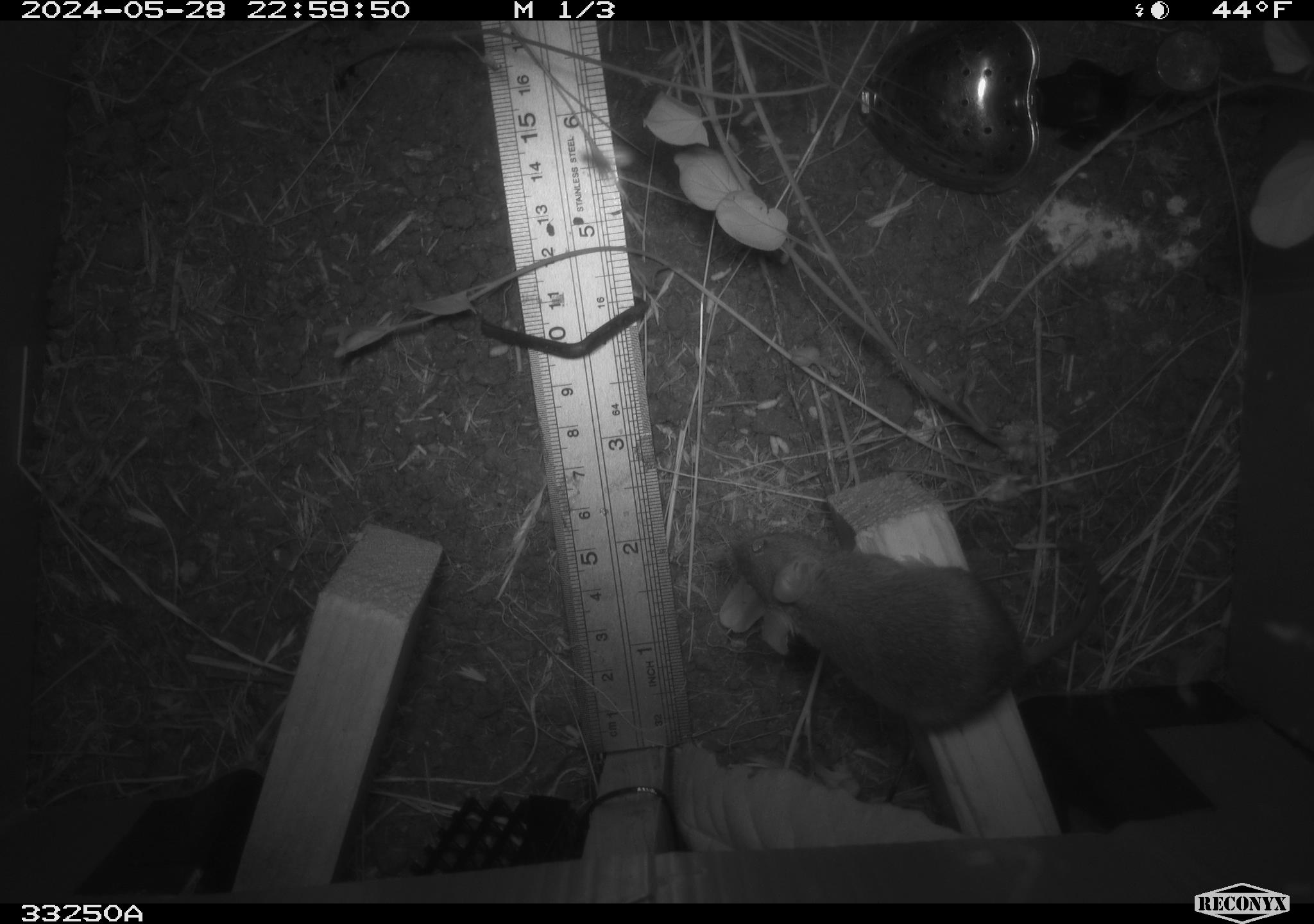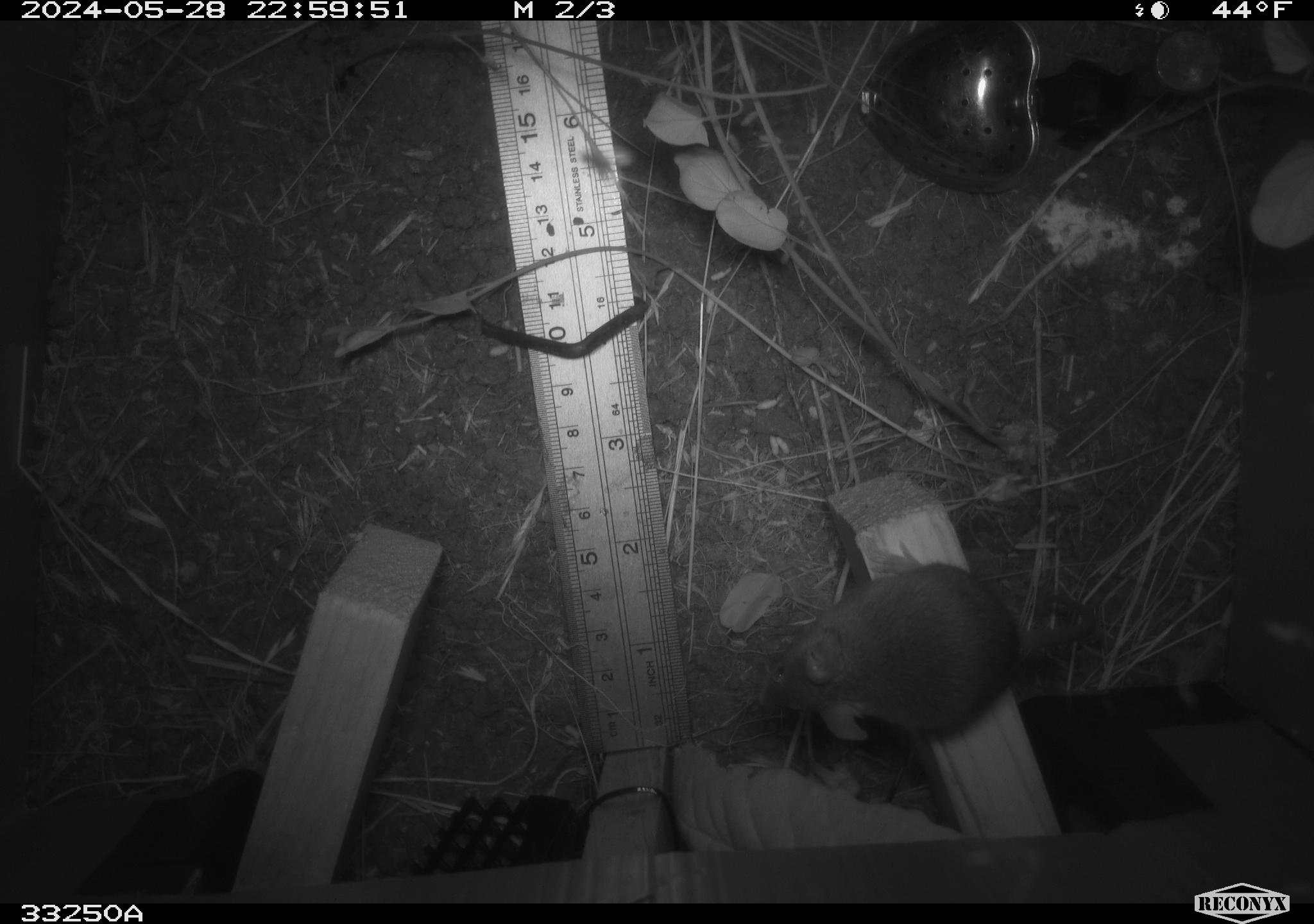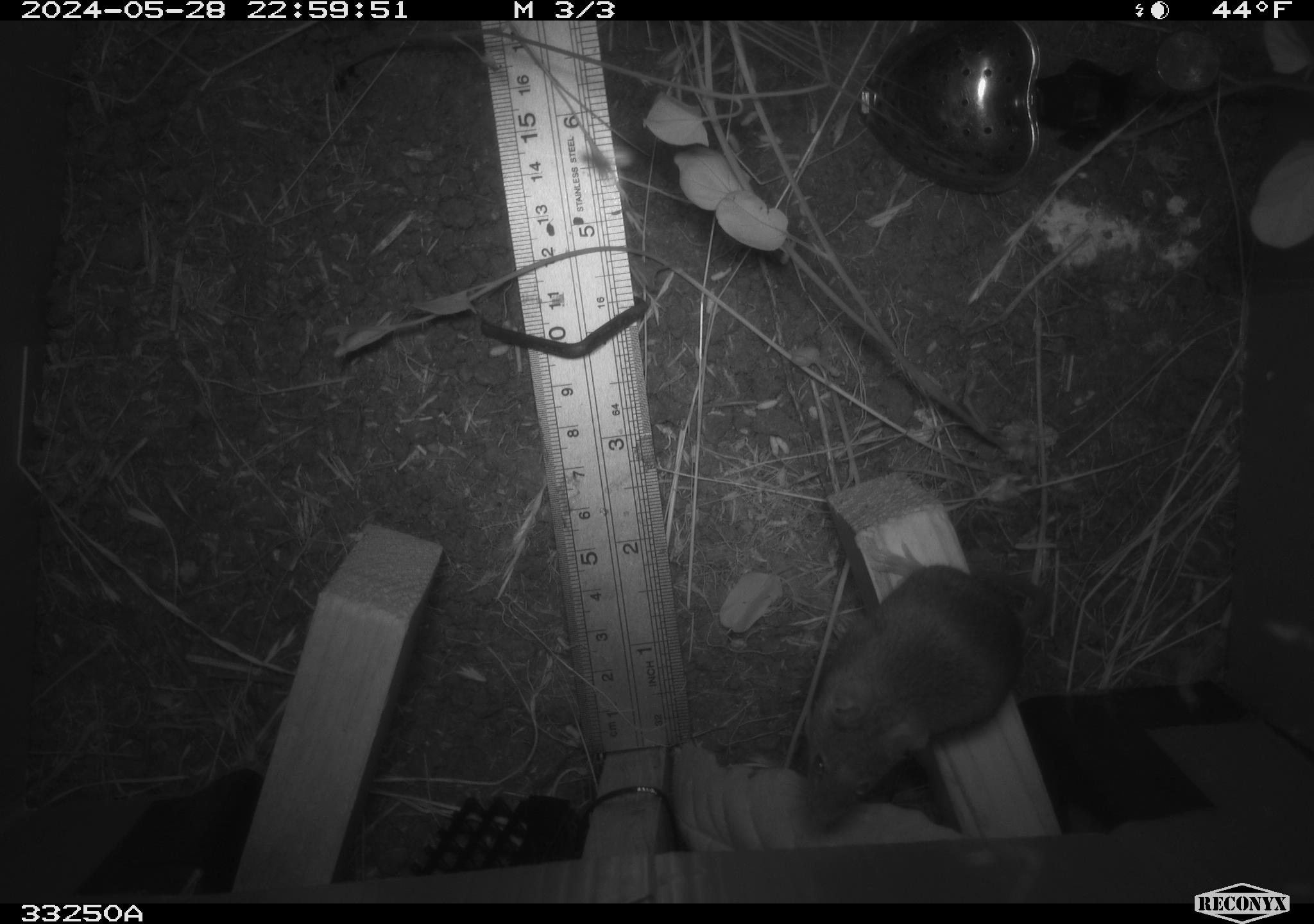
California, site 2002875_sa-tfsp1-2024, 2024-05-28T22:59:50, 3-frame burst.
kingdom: Animalia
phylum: Chordata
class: Mammalia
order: Rodentia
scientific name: Rodentia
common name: mouse species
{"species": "mouse species (Rodentia)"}